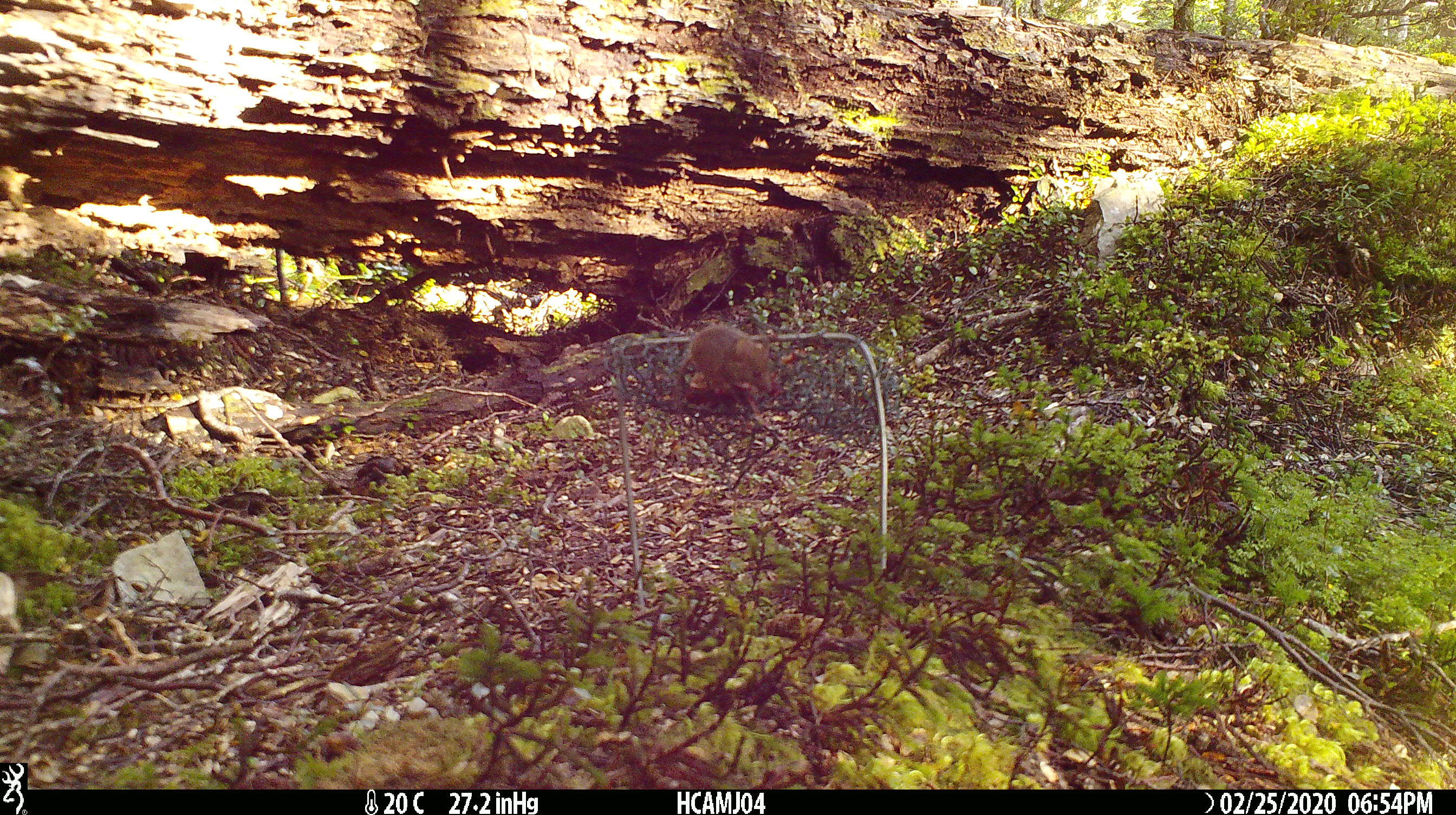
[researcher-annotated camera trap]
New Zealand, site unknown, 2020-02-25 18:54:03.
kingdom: Animalia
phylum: Chordata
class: Mammalia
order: Rodentia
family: Muridae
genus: Mus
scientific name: Mus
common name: mouse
Mouse (Mus).